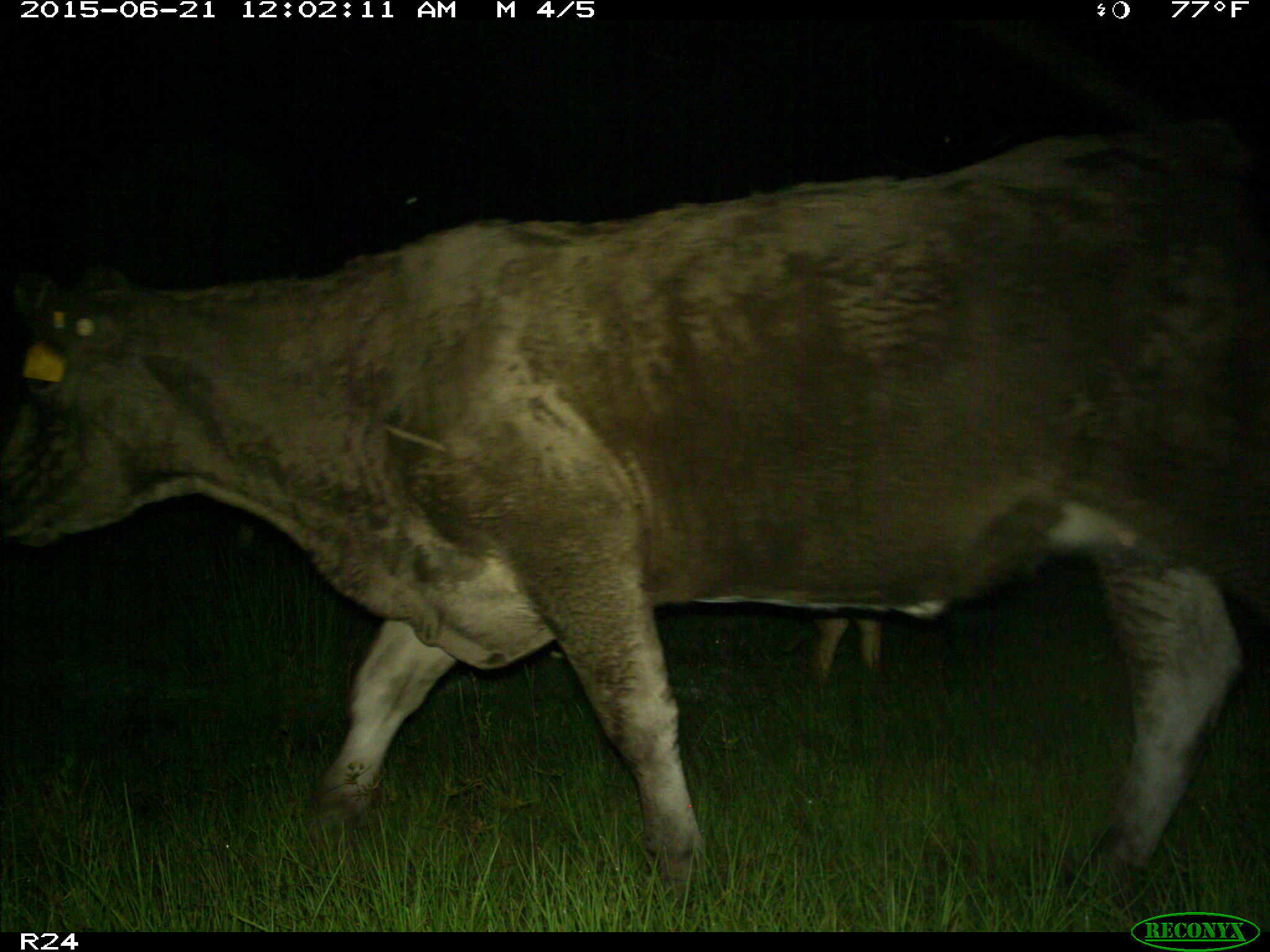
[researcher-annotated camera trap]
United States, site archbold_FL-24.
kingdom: Animalia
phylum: Chordata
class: Mammalia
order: Artiodactyla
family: Bovidae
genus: Bos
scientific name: Bos taurus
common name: domestic cow